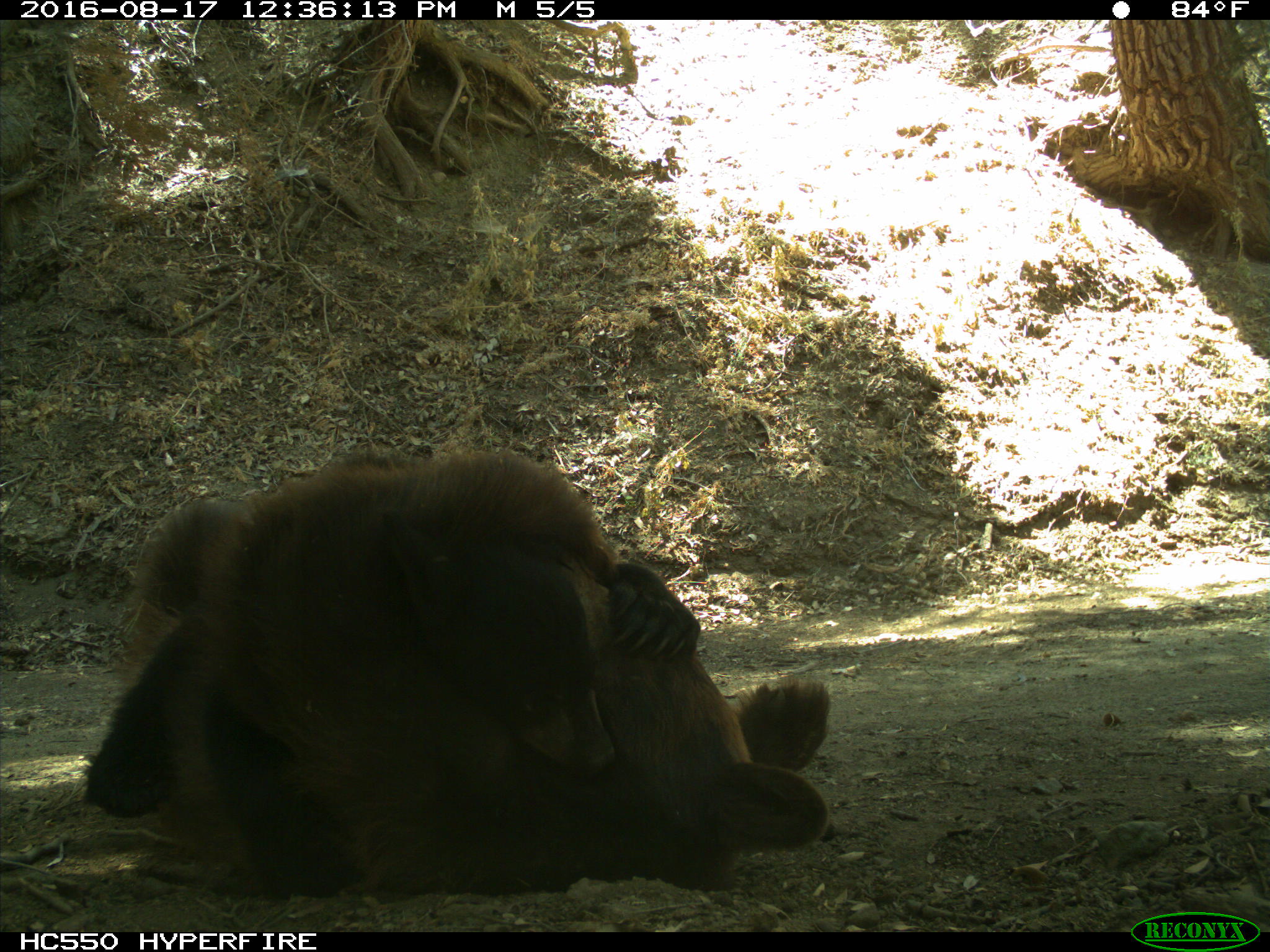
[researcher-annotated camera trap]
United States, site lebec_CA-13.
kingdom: Animalia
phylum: Chordata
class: Mammalia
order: Carnivora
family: Ursidae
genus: Ursus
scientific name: Ursus americanus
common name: american black bear